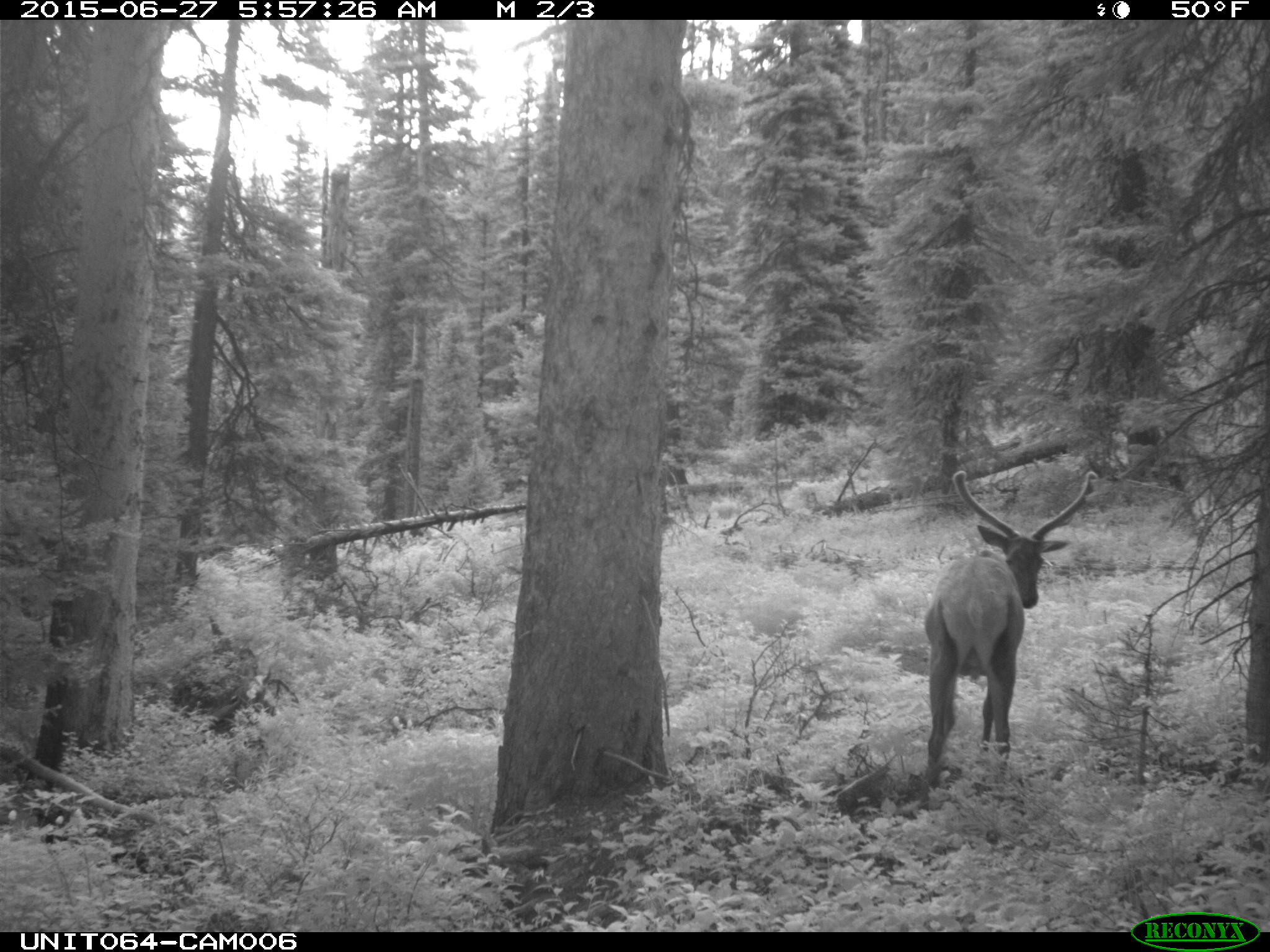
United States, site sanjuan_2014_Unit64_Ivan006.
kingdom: Animalia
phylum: Chordata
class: Mammalia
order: Artiodactyla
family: Cervidae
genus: Cervus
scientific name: Cervus elaphus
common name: red deer